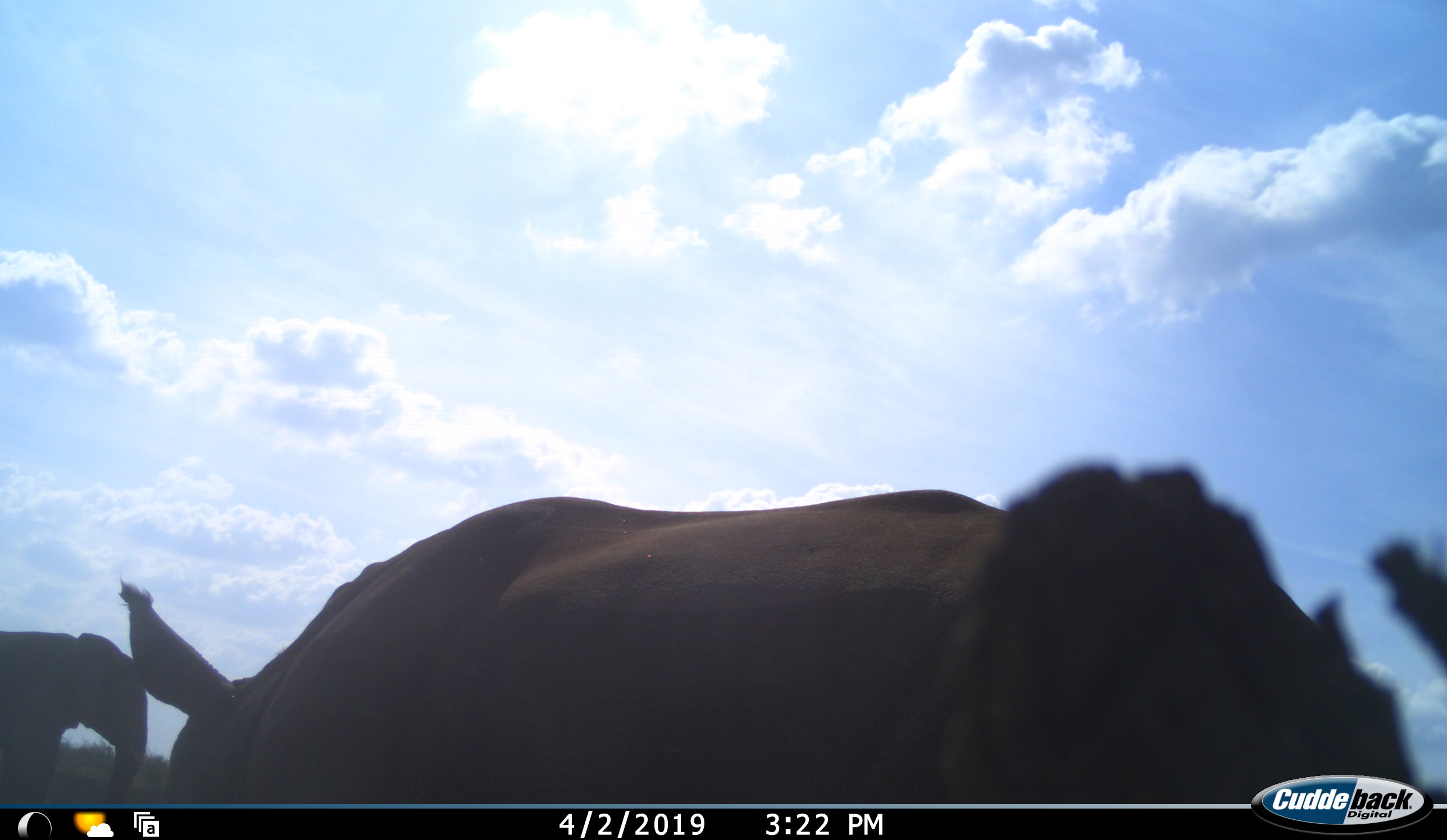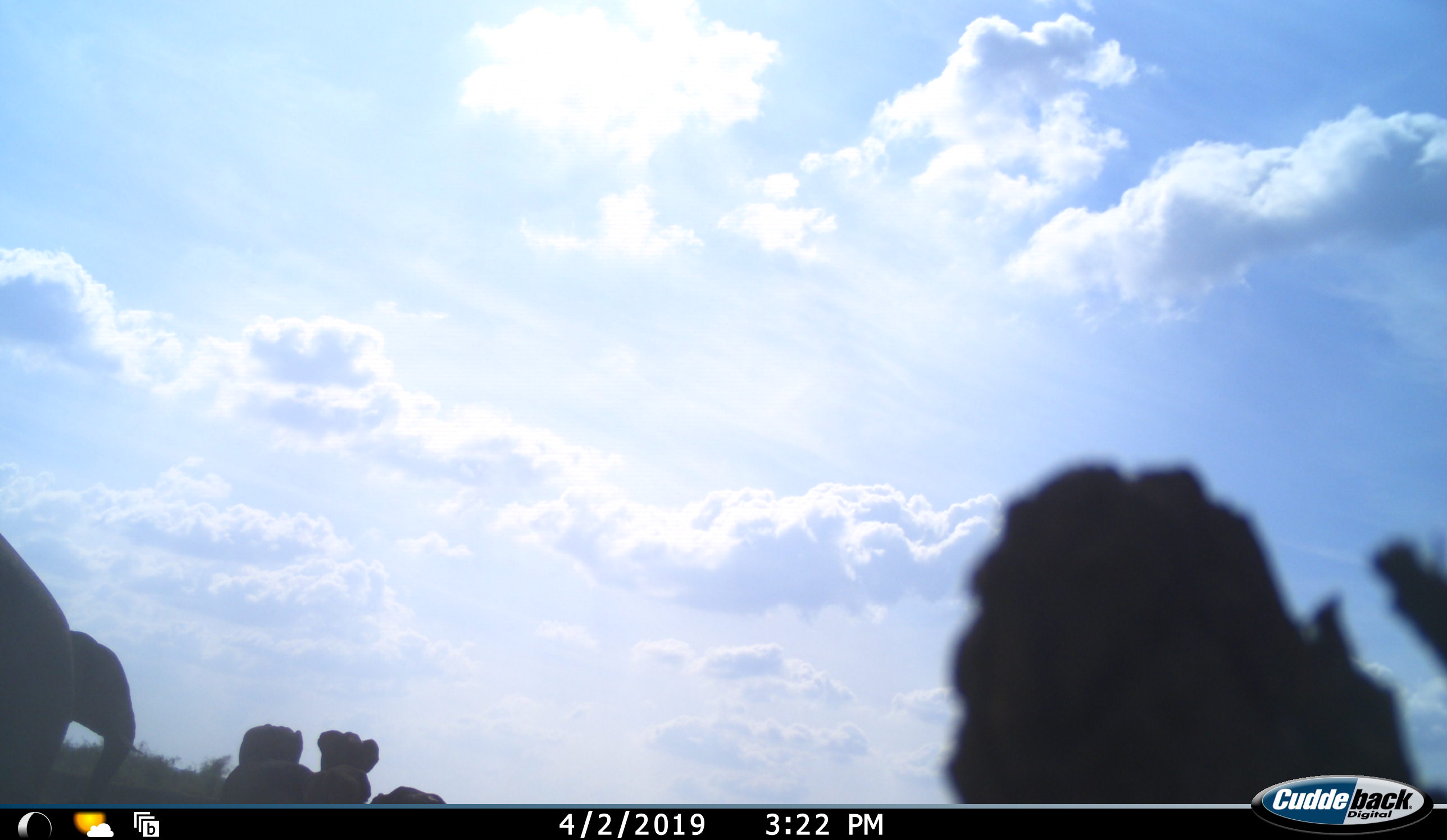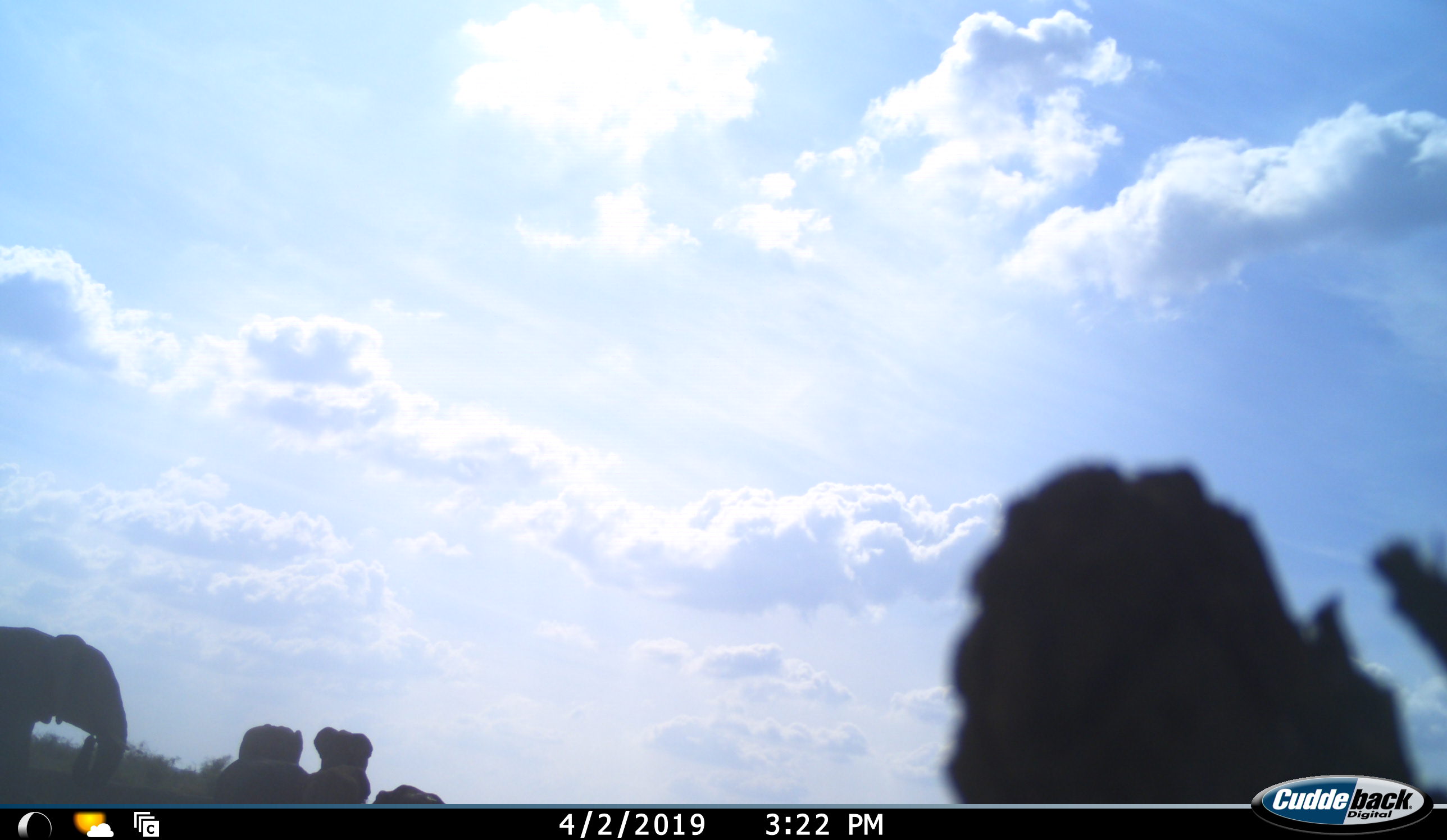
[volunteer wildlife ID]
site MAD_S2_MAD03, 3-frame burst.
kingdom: Animalia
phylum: Chordata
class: Mammalia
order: Proboscidea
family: Elephantidae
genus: Loxodonta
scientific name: Loxodonta africana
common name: african bush elephant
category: elephant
Elephant (african bush elephant) (Loxodonta africana), count 2. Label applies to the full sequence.